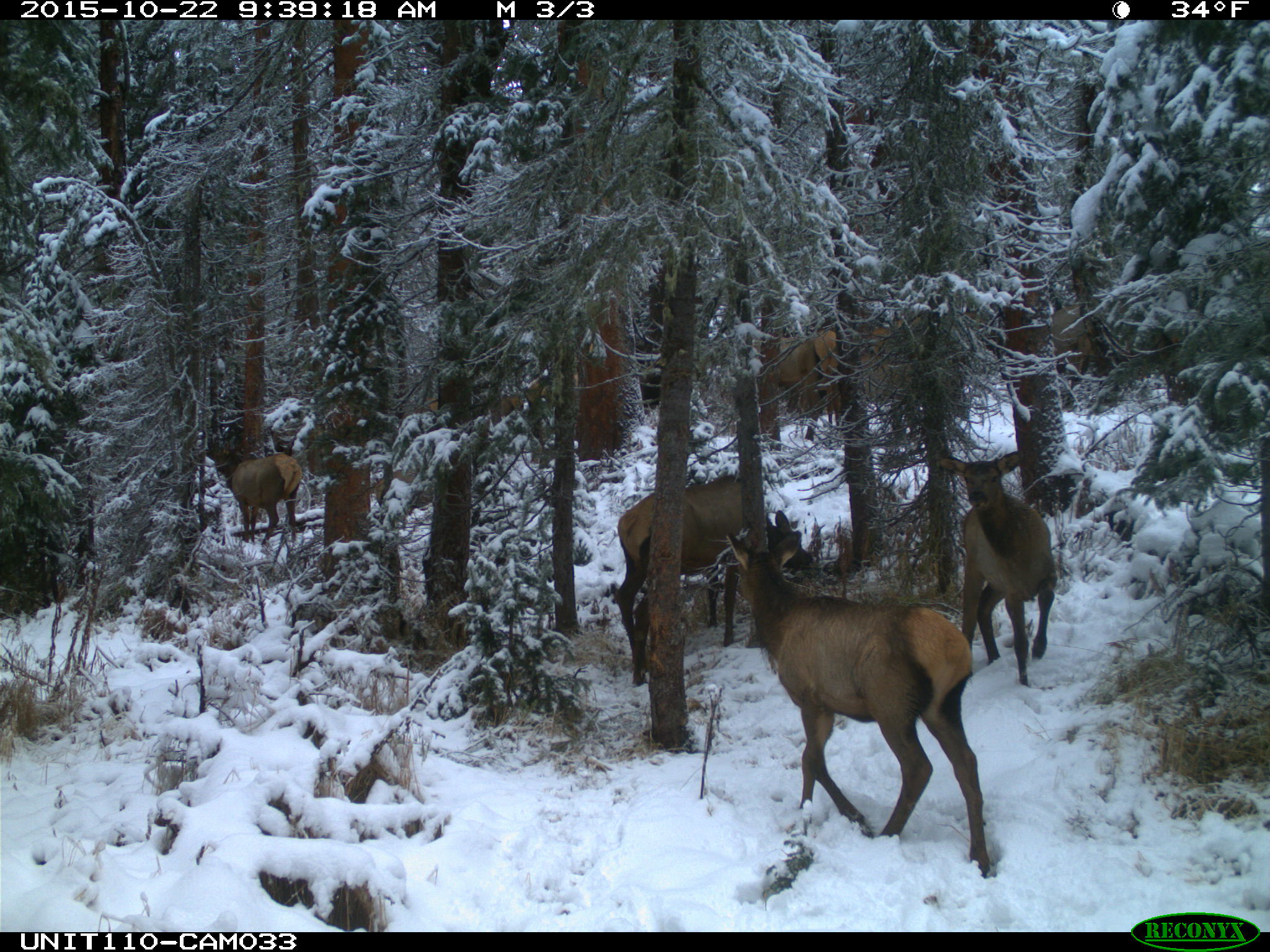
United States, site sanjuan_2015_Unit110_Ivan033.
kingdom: Animalia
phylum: Chordata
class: Mammalia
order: Artiodactyla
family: Cervidae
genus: Cervus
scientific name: Cervus elaphus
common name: red deer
Cervus elaphus (red deer).